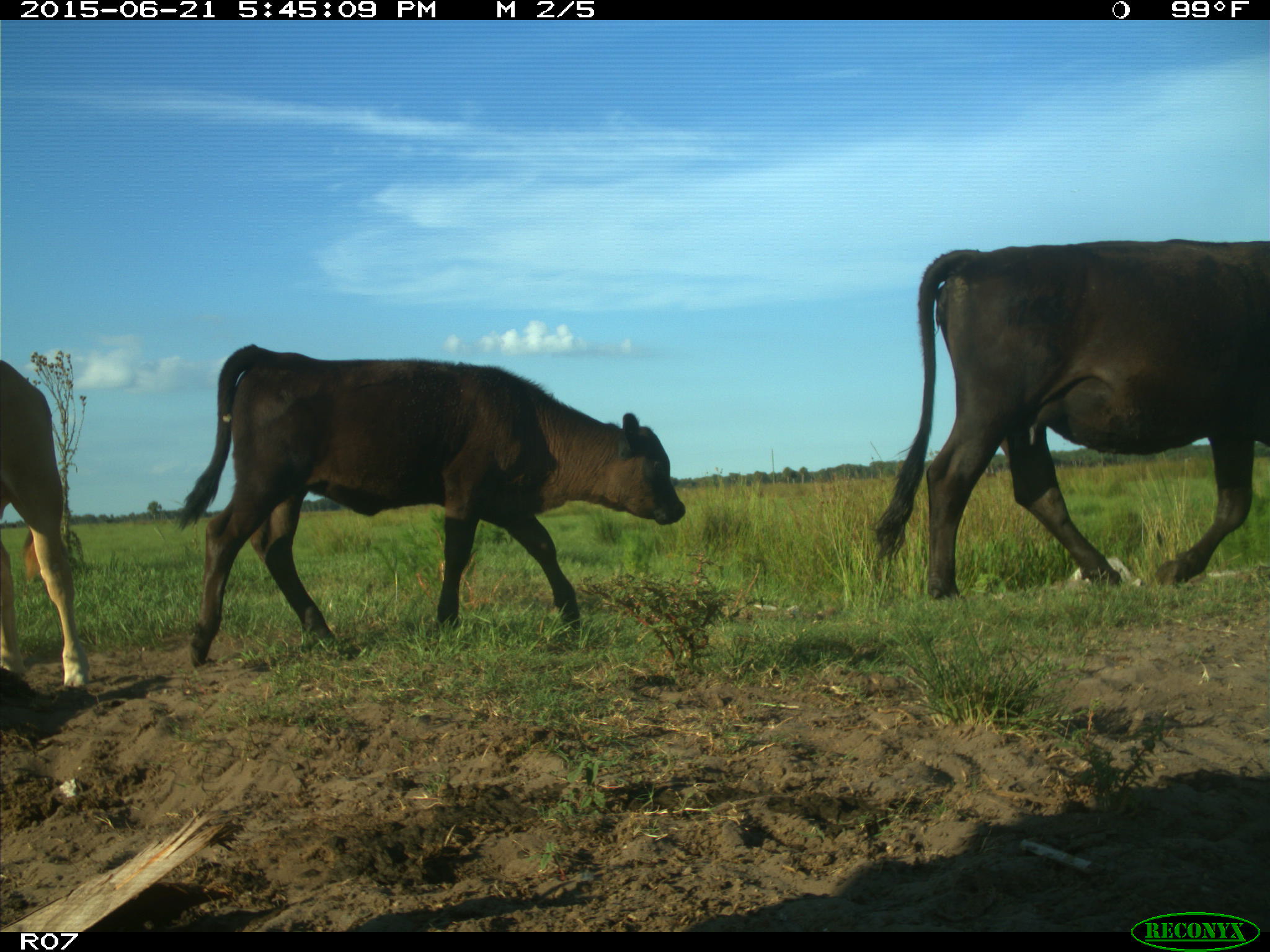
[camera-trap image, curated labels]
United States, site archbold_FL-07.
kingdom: Animalia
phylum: Chordata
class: Mammalia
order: Artiodactyla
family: Bovidae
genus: Bos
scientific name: Bos taurus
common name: domestic cow